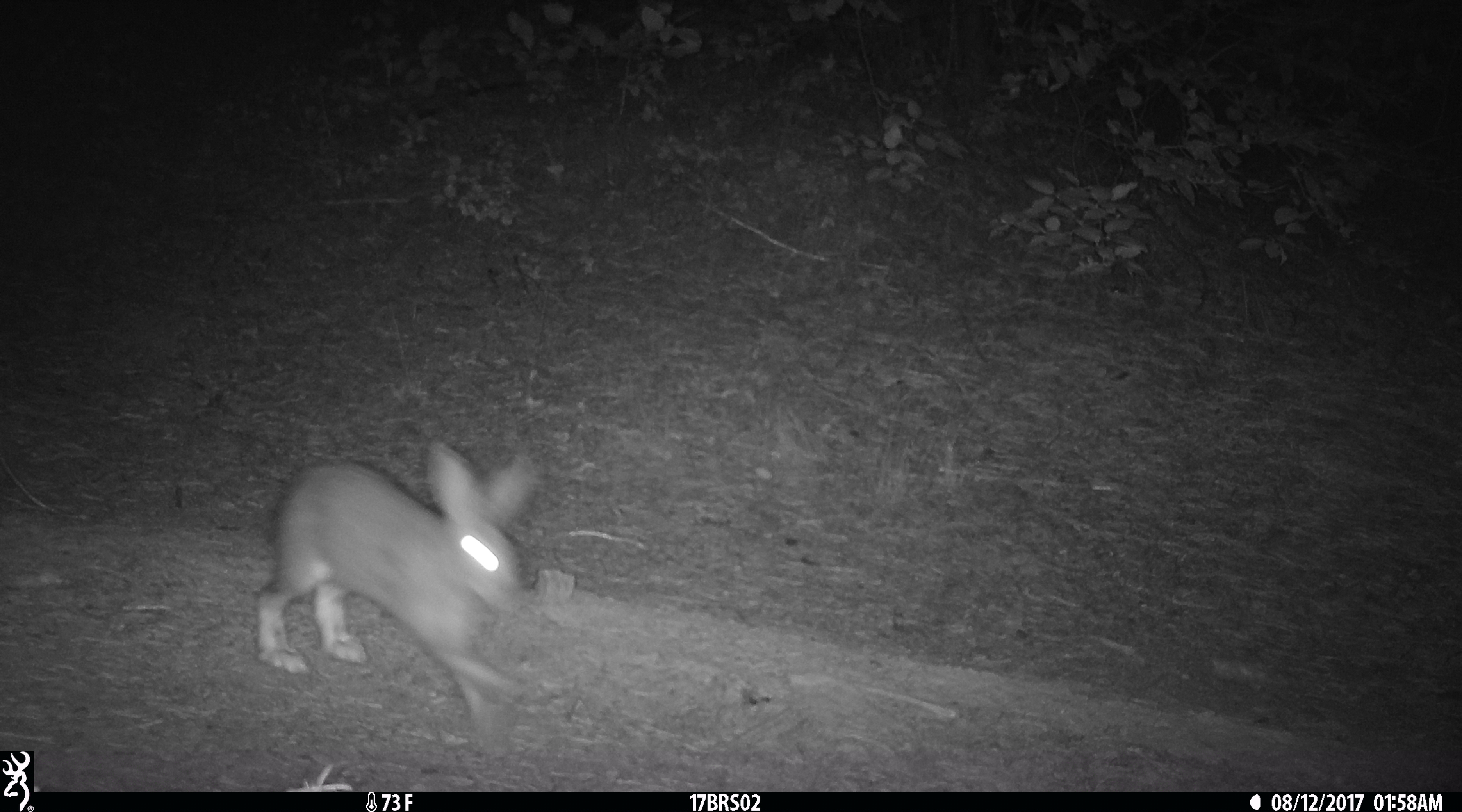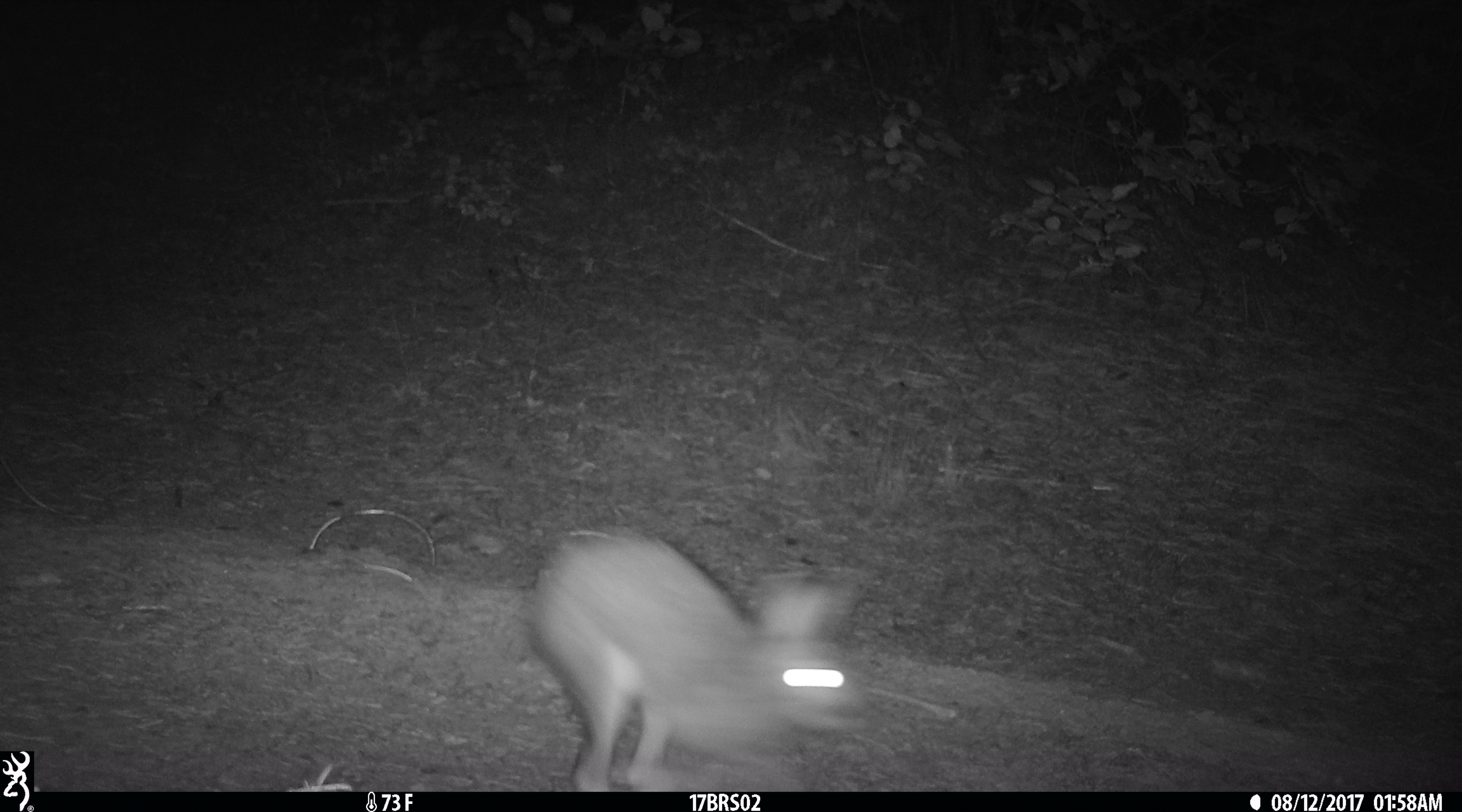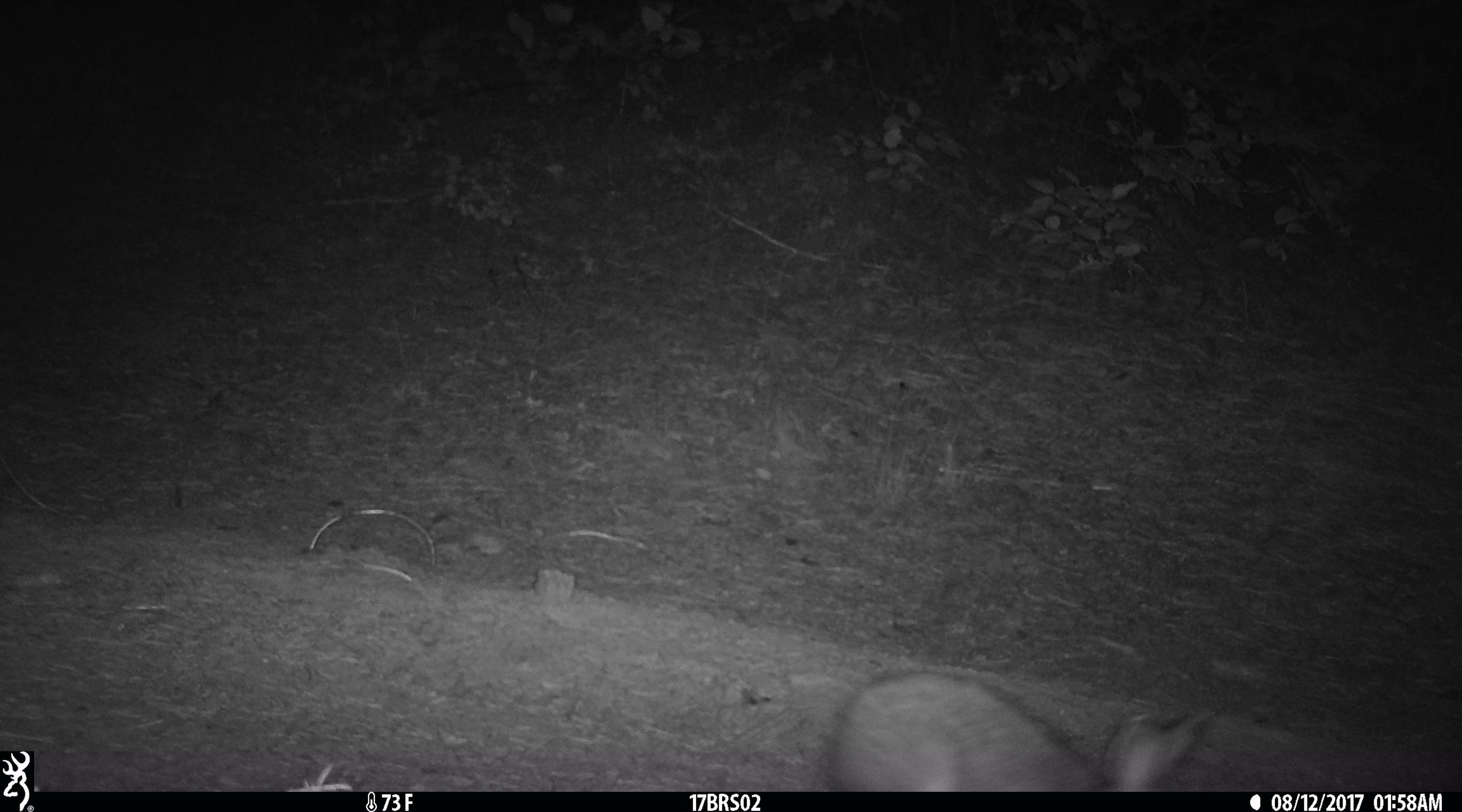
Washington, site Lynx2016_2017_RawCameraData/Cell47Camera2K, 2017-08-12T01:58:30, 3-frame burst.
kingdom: Animalia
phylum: Chordata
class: Mammalia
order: Lagomorpha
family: Leporidae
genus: Lepus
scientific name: Lepus americanus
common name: snowshoe hare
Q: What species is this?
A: Lepus americanus (snowshoe hare).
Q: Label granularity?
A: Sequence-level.